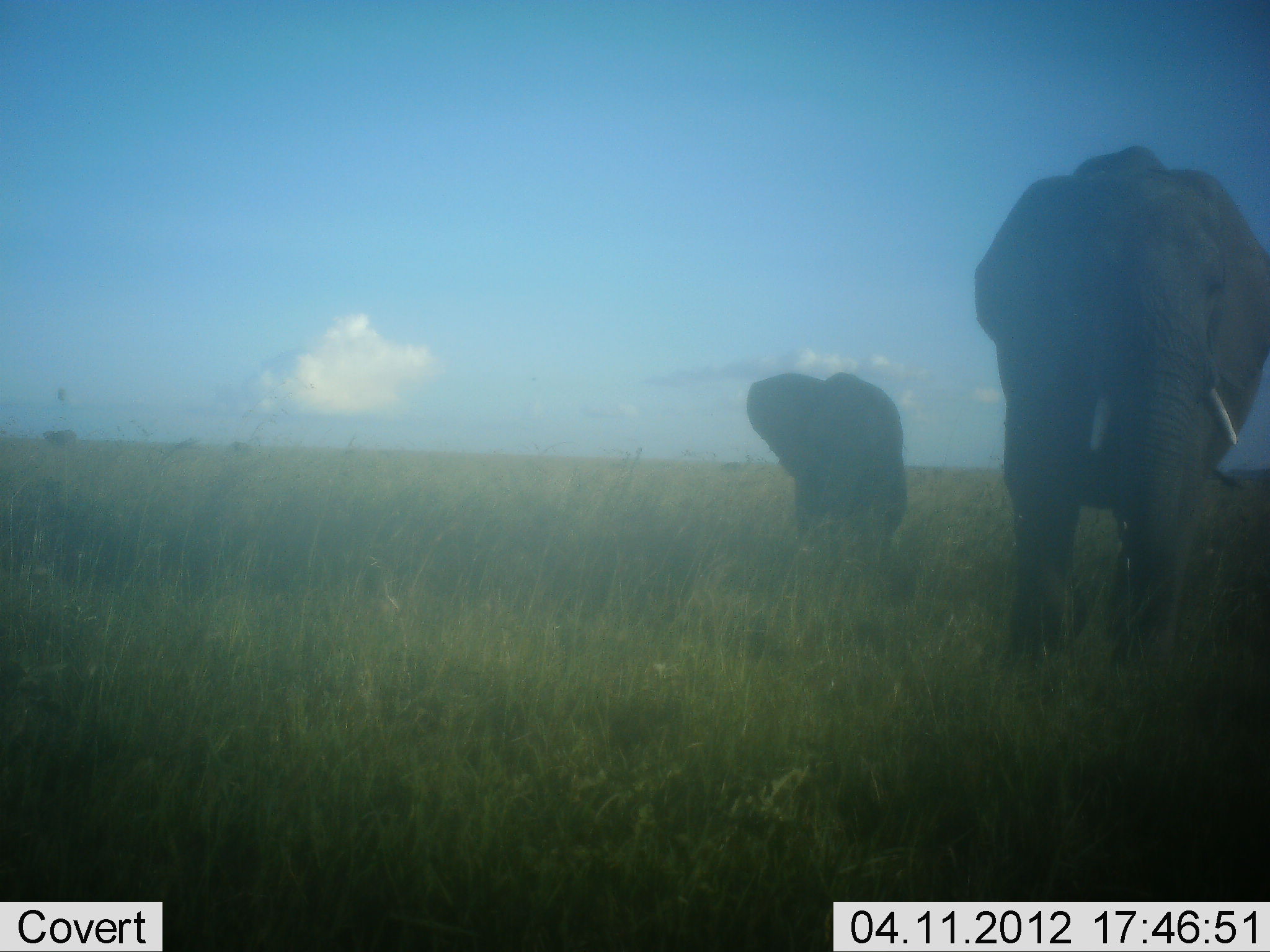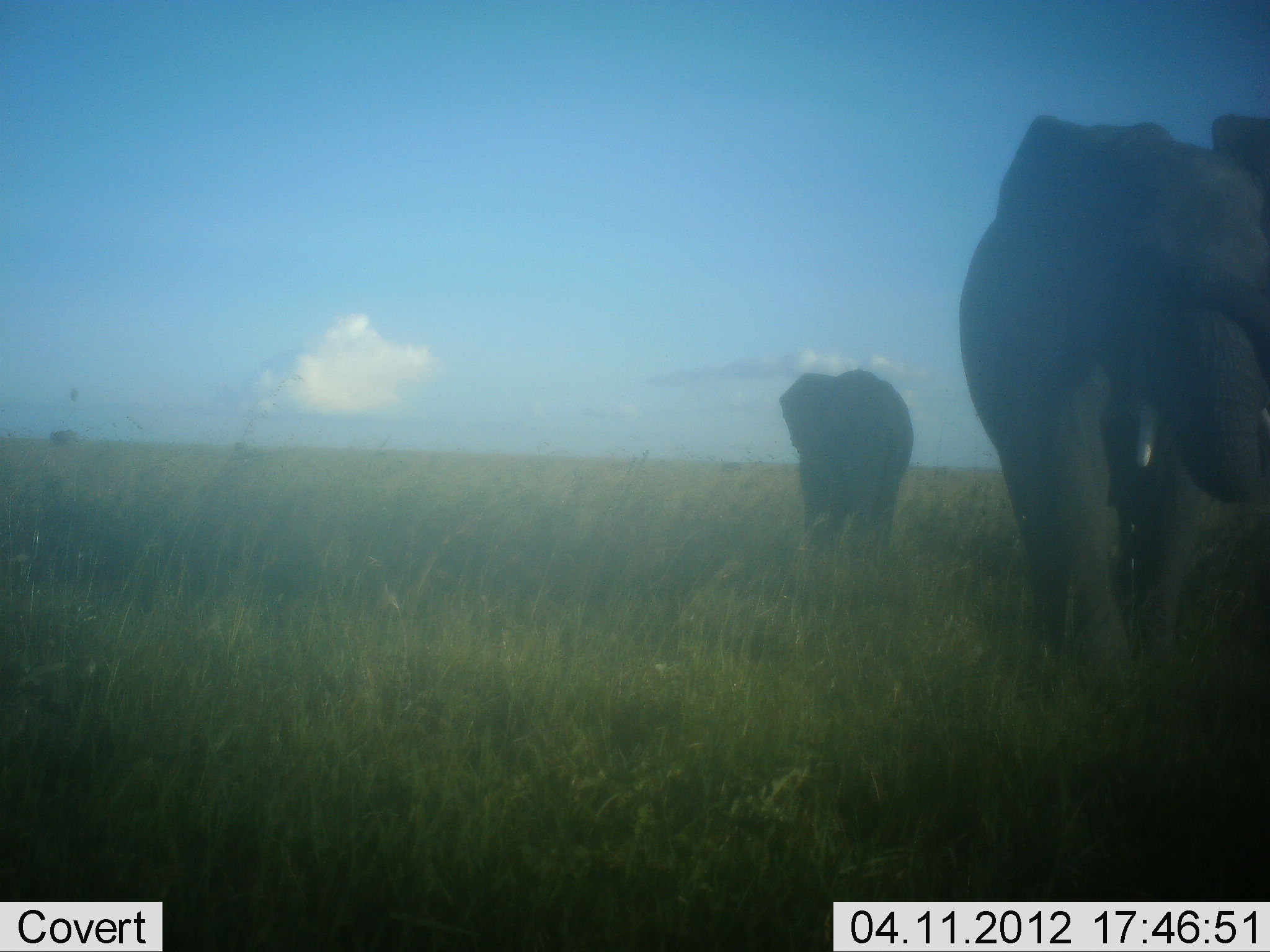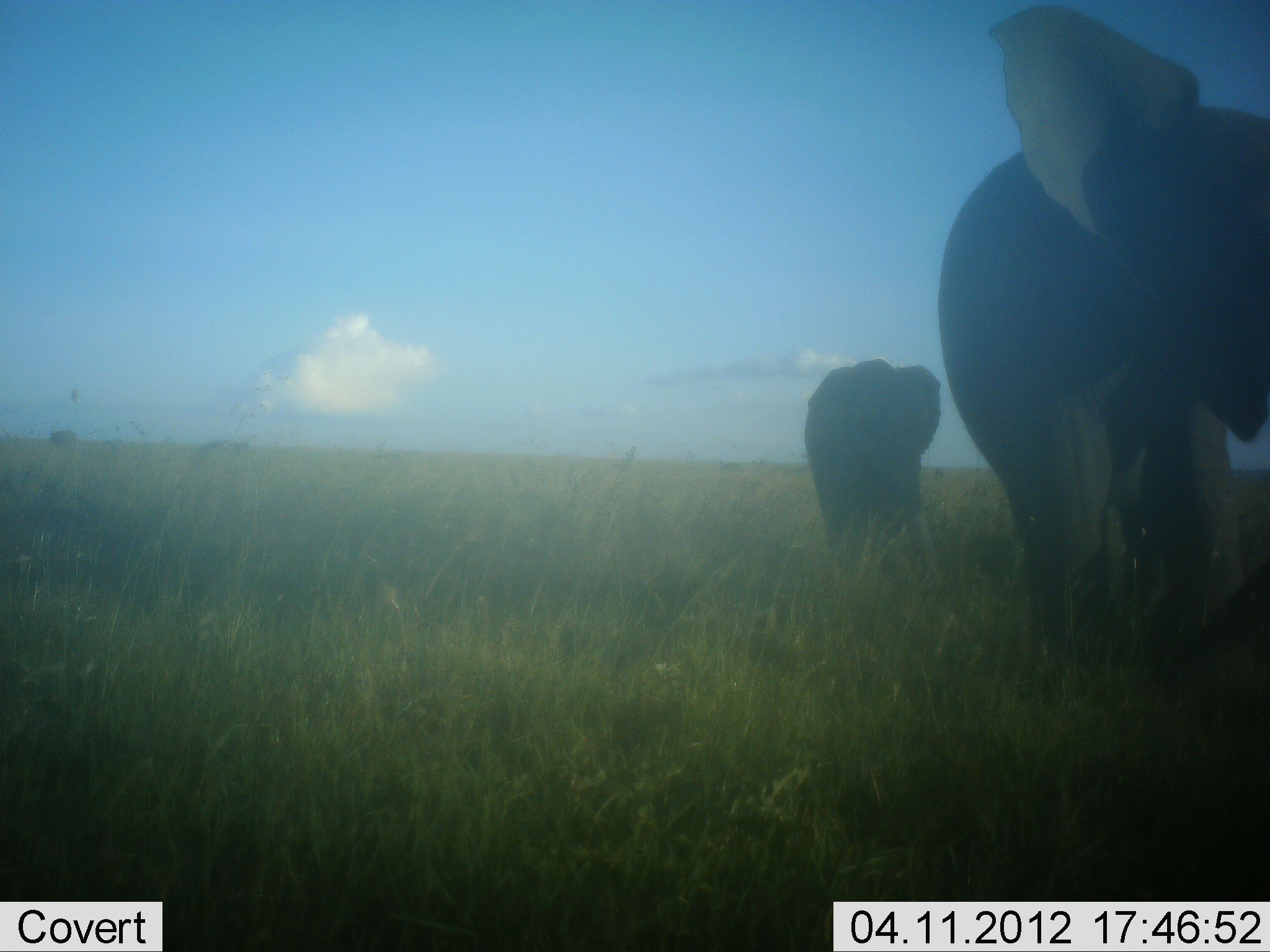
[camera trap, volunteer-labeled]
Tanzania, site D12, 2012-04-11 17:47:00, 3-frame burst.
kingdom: Animalia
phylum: Chordata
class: Mammalia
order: Proboscidea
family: Elephantidae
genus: Loxodonta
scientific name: Loxodonta africana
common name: african bush elephant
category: elephant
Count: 2.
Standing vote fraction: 0%.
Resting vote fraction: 0%.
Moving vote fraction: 100%.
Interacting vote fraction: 0%.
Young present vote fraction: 15%.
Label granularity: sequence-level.